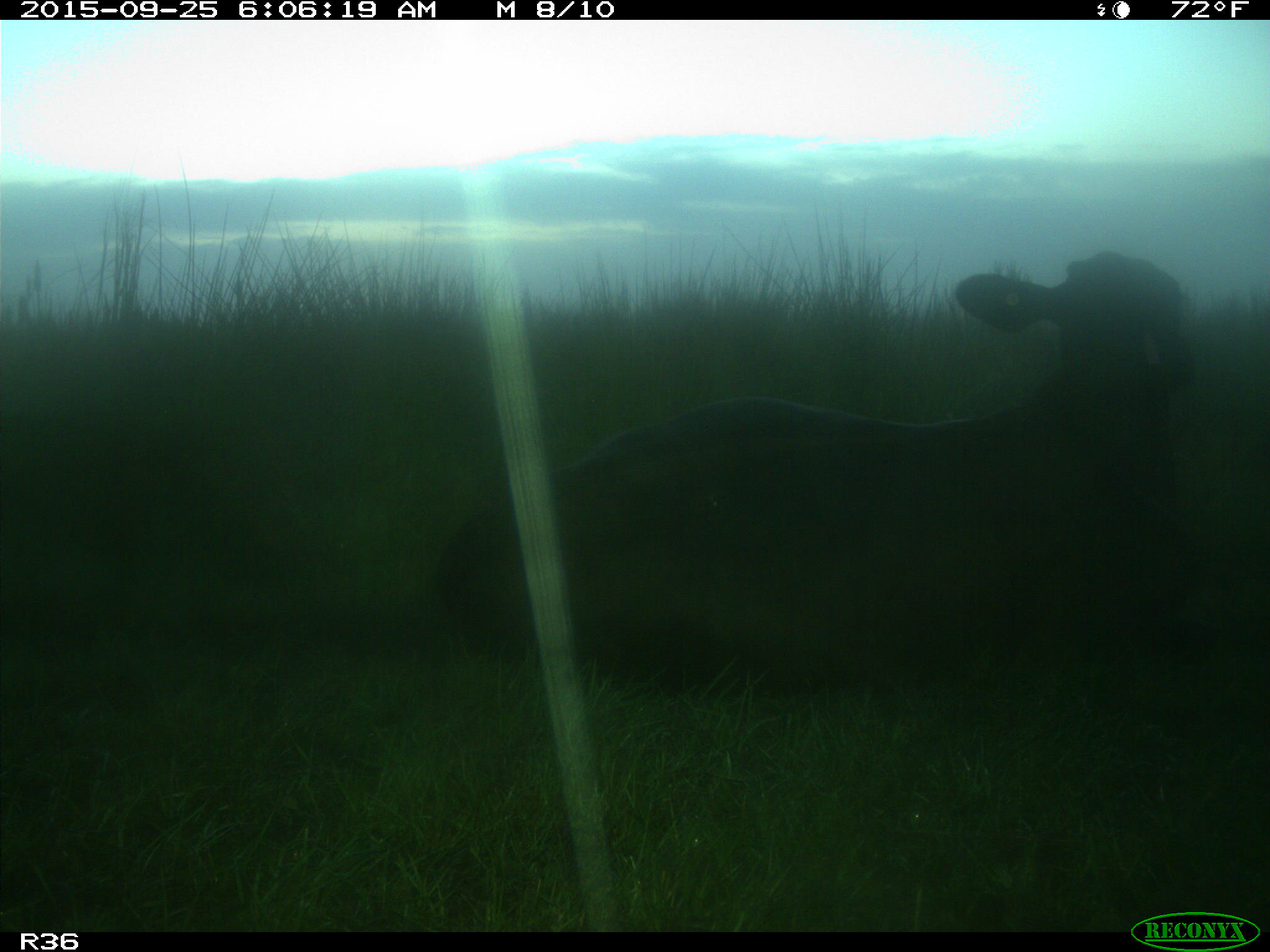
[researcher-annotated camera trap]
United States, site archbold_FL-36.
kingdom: Animalia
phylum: Chordata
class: Mammalia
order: Artiodactyla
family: Bovidae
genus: Bos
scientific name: Bos taurus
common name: domestic cow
Bos taurus (domestic cow).